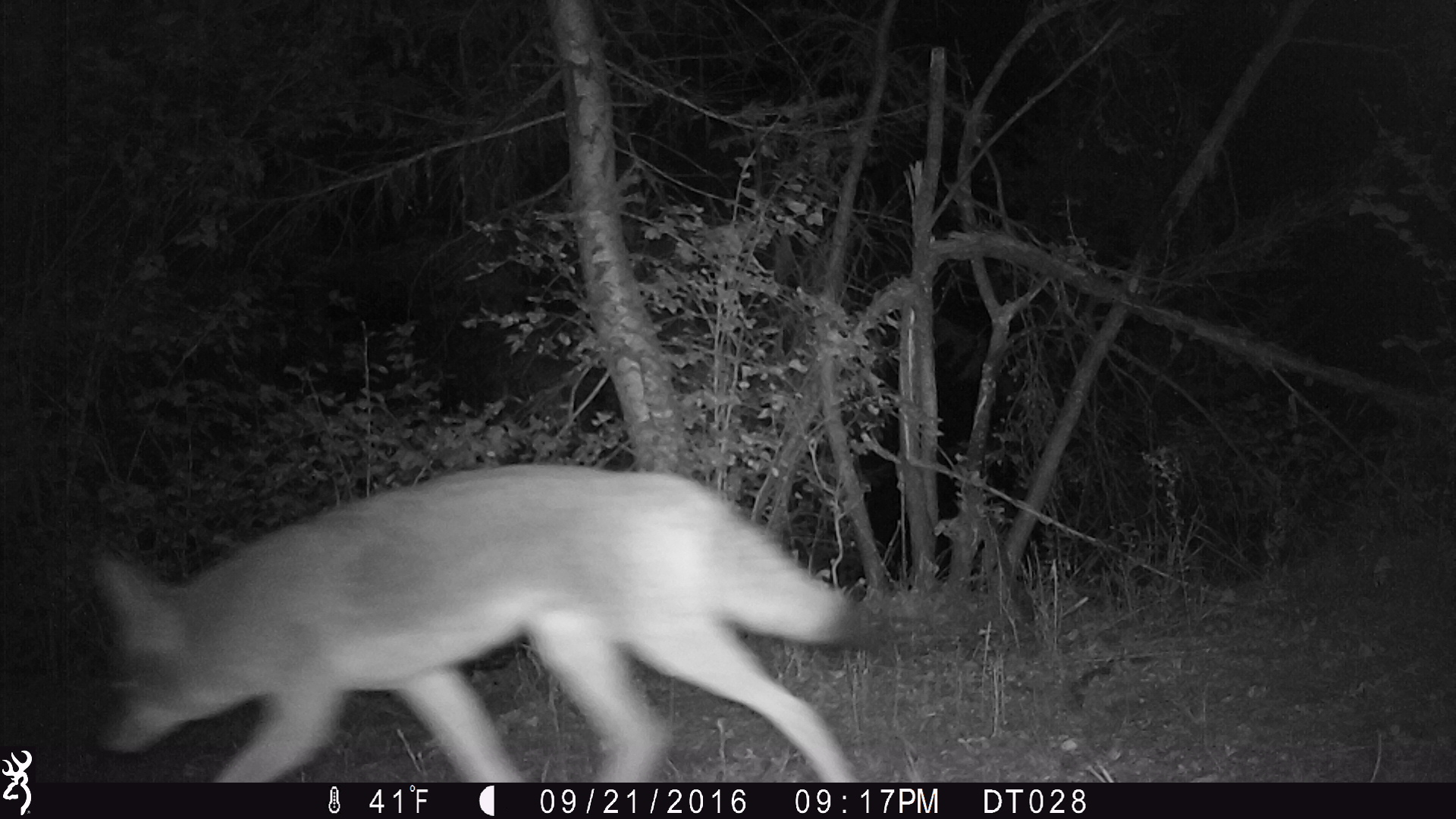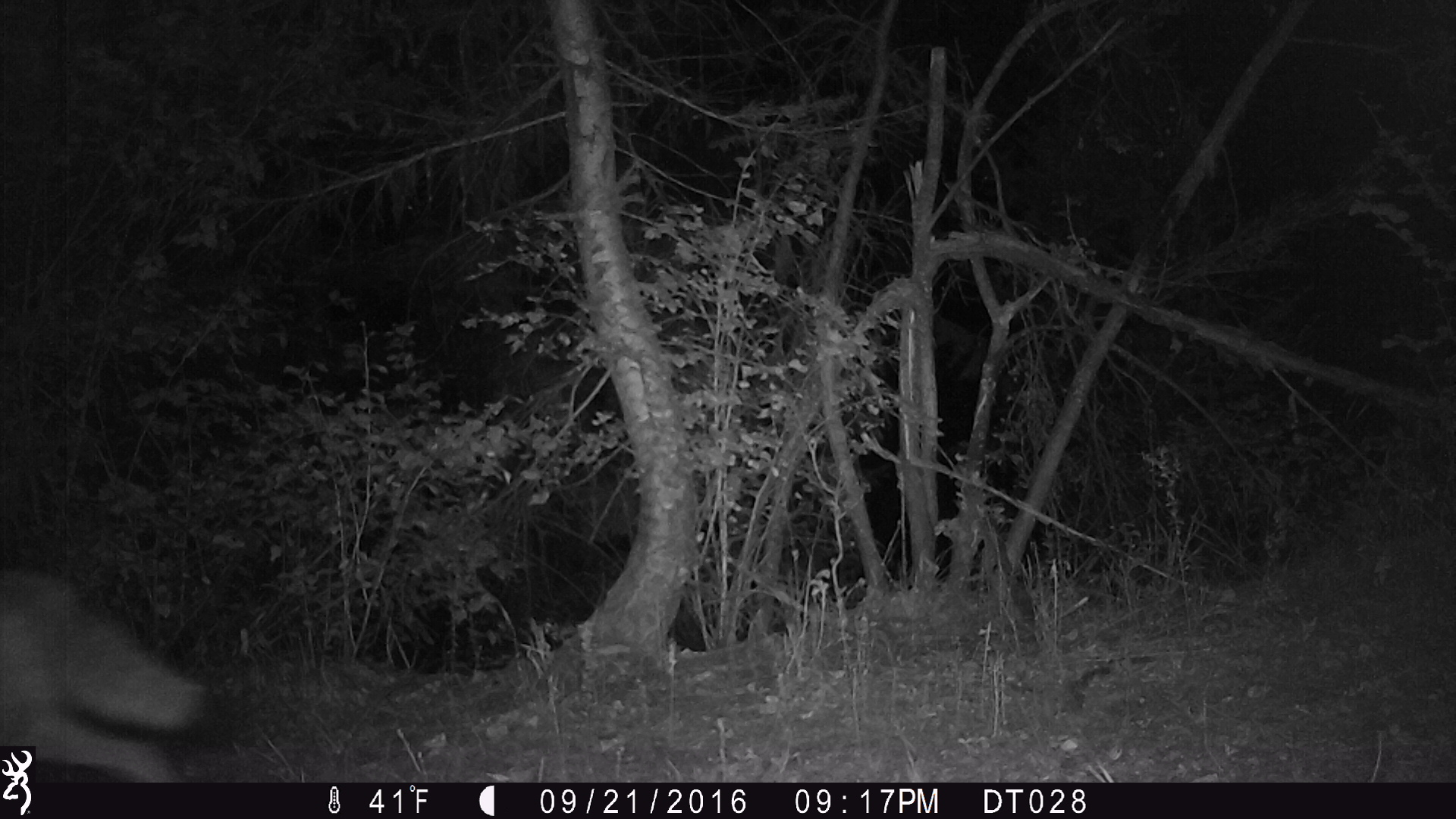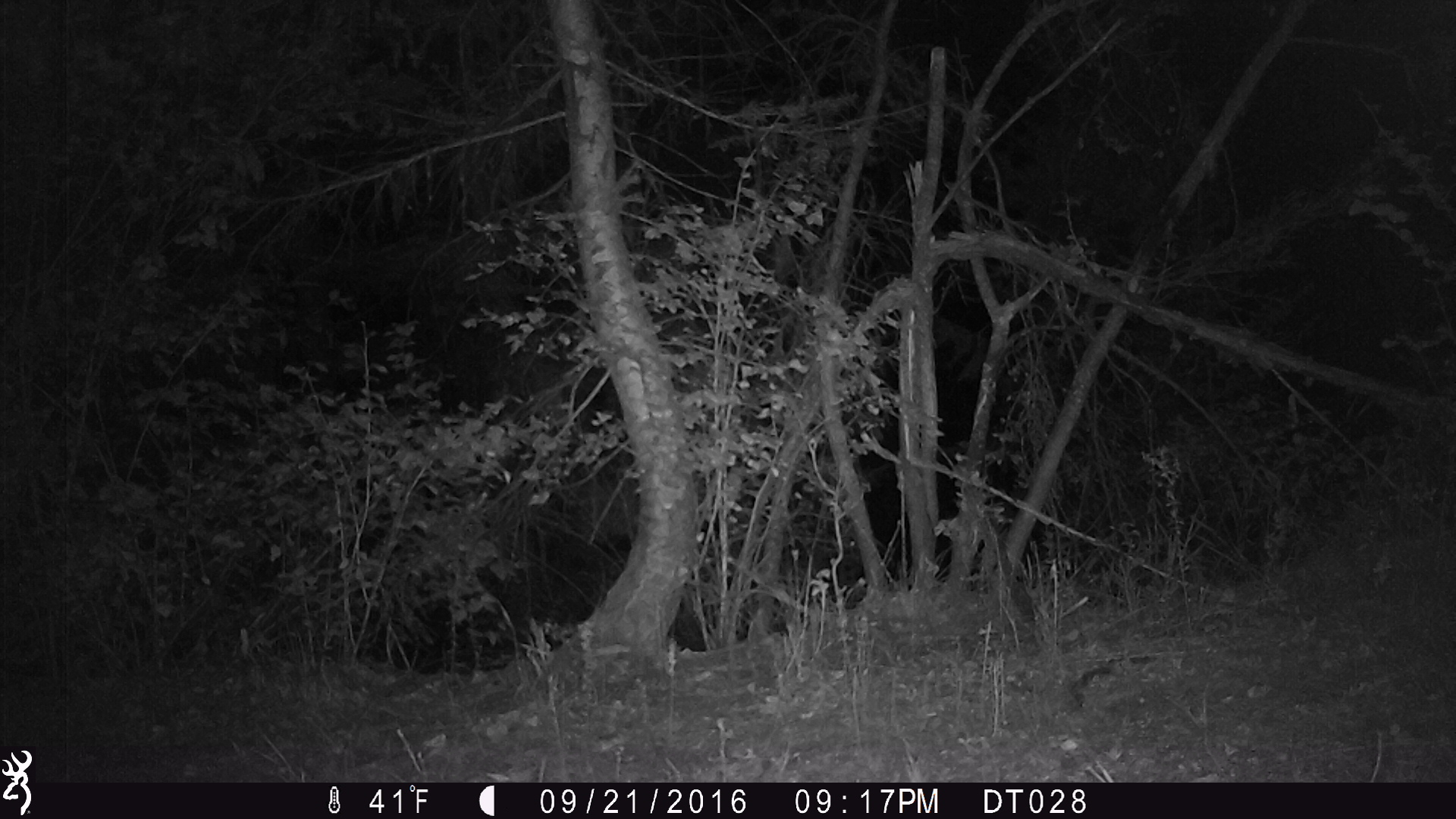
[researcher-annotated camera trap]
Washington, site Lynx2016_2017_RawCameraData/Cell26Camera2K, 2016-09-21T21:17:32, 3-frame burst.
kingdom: Animalia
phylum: Chordata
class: Mammalia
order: Carnivora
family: Canidae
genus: Canis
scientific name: Canis latrans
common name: coyote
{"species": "Canis latrans (coyote)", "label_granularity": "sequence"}